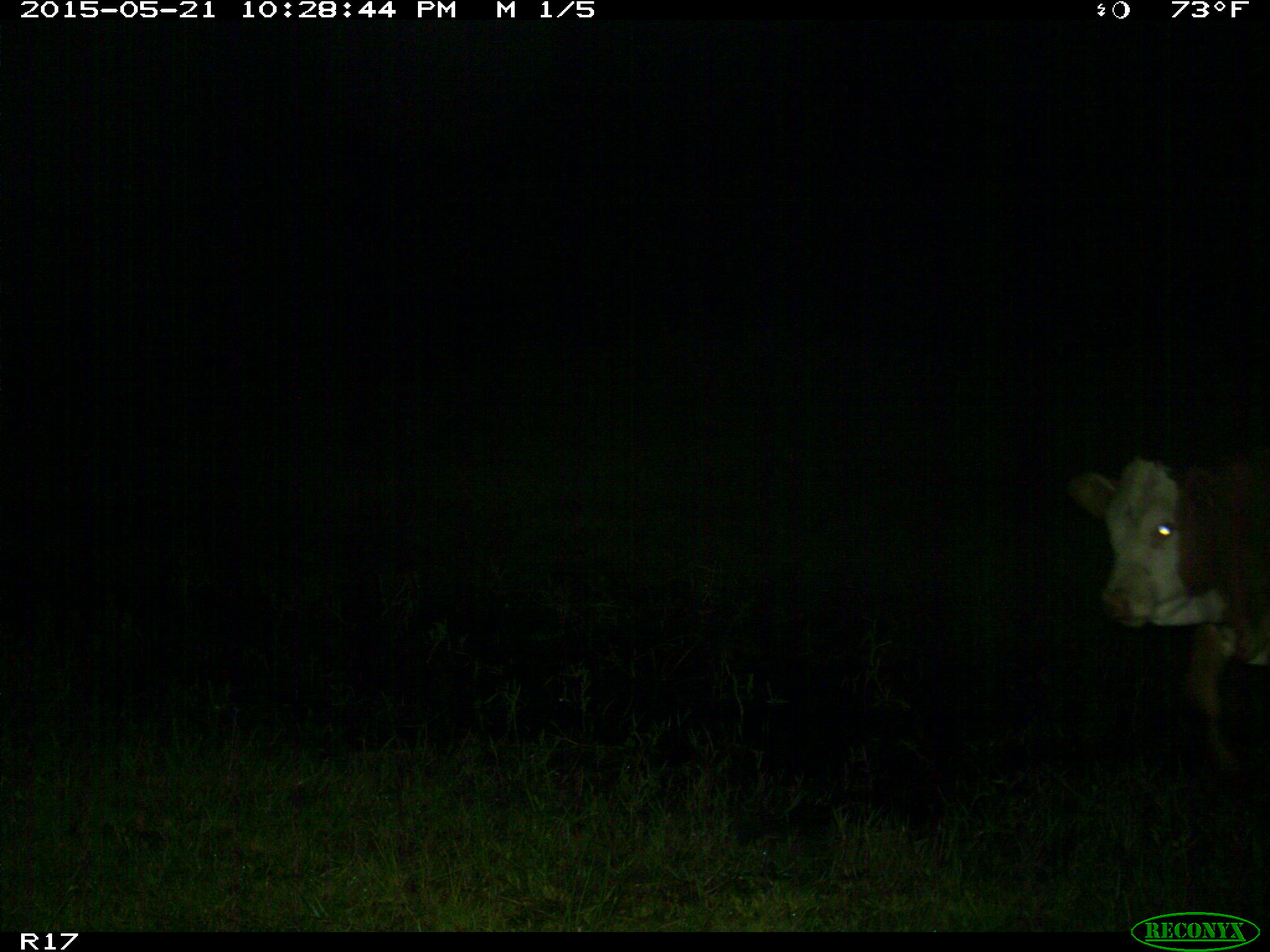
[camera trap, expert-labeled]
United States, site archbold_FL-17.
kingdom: Animalia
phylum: Chordata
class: Mammalia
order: Artiodactyla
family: Bovidae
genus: Bos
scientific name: Bos taurus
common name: domestic cow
Bos taurus (domestic cow).